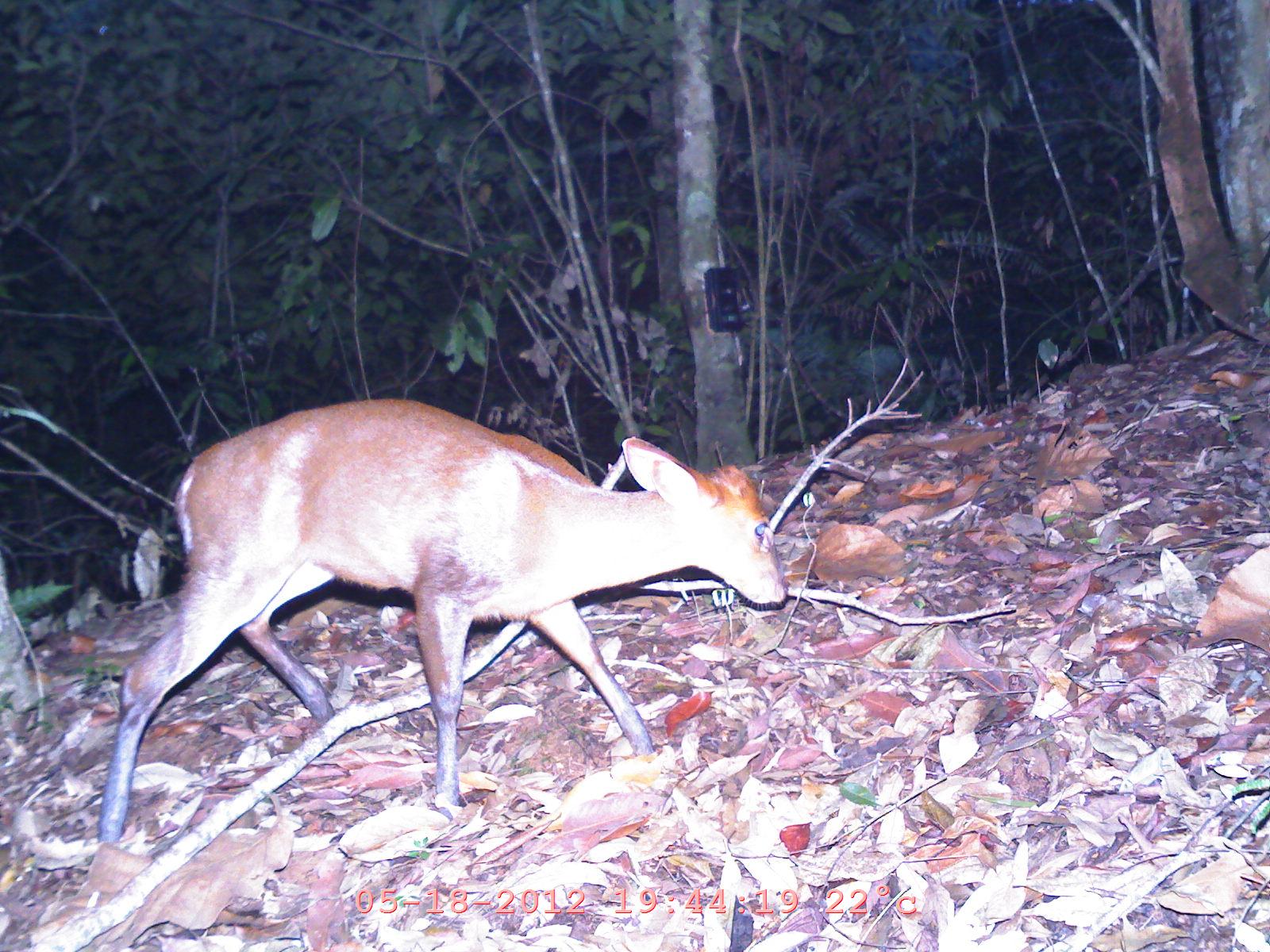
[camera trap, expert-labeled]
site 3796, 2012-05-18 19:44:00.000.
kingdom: Animalia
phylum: Chordata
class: Mammalia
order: Artiodactyla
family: Cervidae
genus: Muntiacus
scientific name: Muntiacus muntjak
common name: southern red muntjac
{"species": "Muntiacus muntjak (southern red muntjac)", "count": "1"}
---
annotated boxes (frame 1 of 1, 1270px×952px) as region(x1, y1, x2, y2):
muntiacus muntjak: region(94, 398, 786, 845)